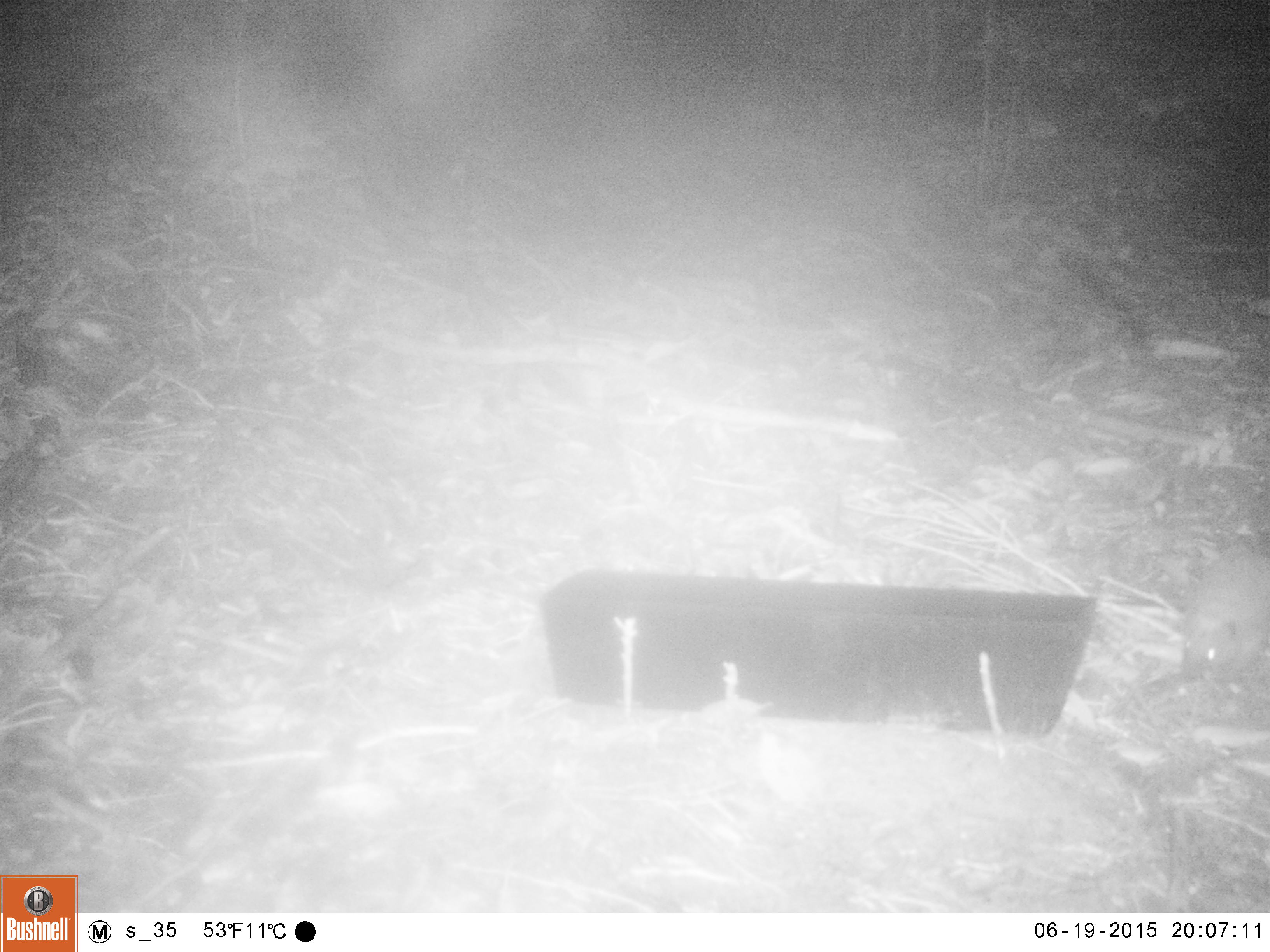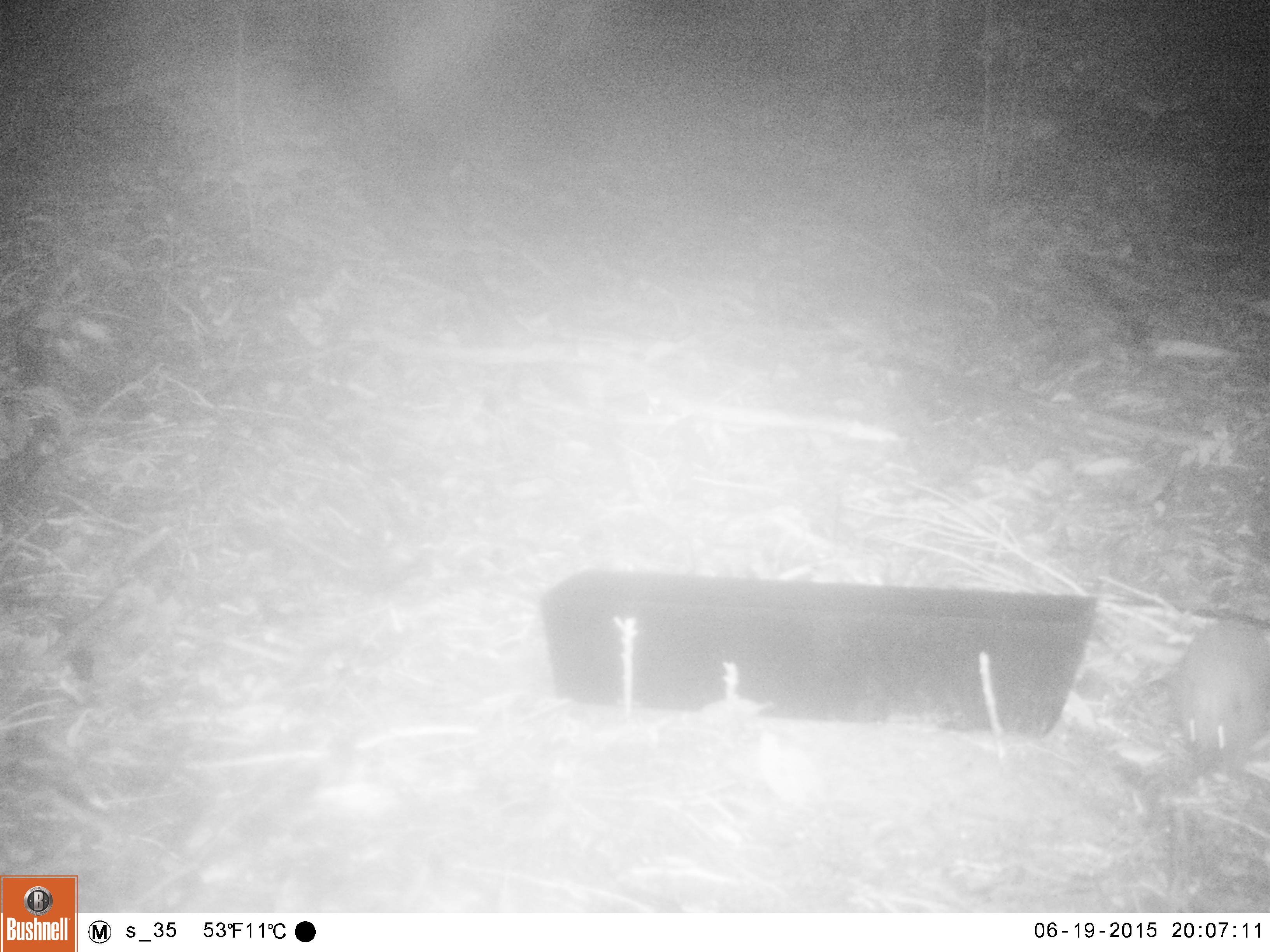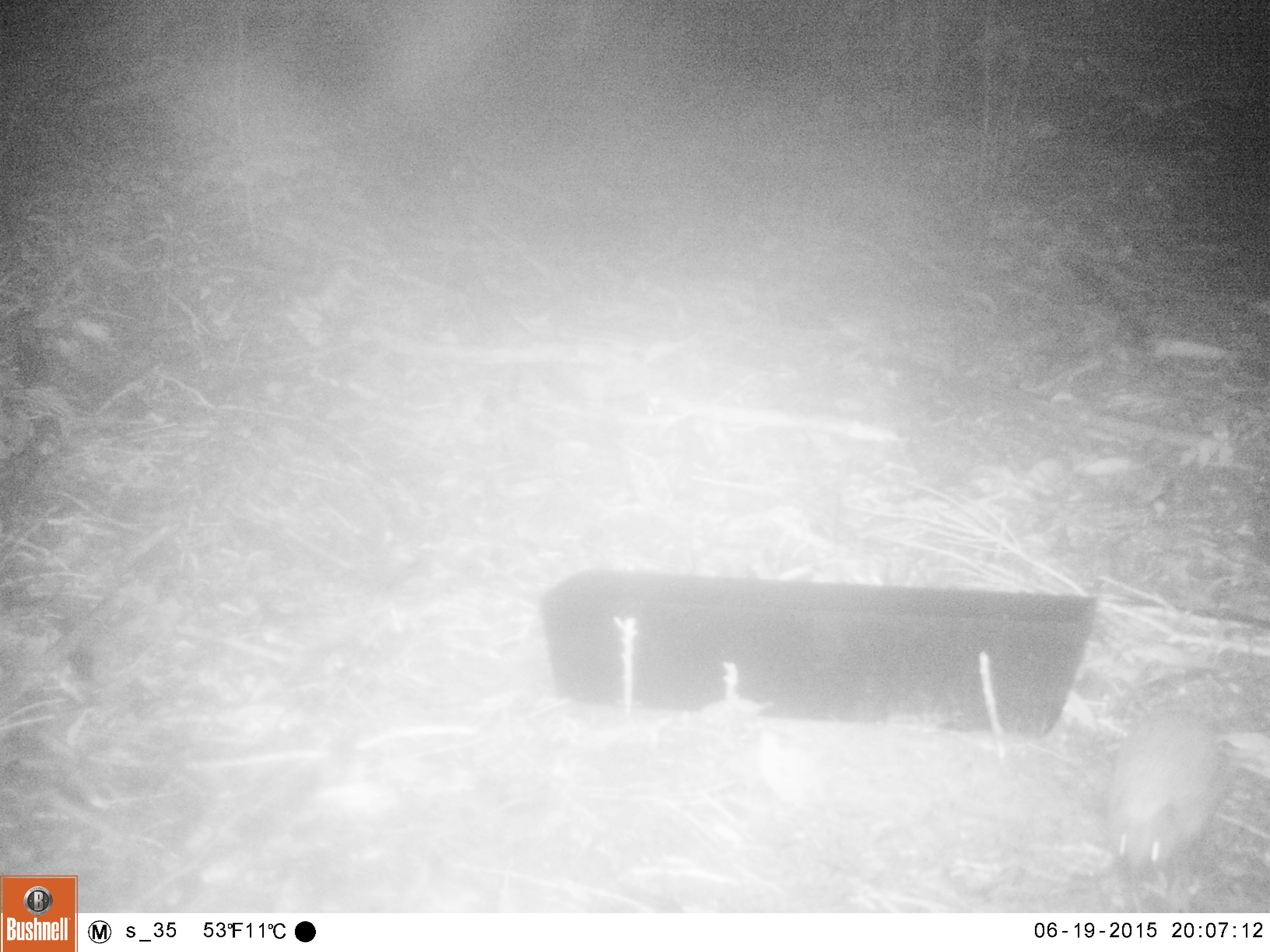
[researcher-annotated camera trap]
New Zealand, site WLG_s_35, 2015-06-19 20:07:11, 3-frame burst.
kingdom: Animalia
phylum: Chordata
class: Mammalia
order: Eulipotyphla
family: Erinaceidae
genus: Erinaceus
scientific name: Erinaceus europaeus europaeus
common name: european hedgehog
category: hedgehog